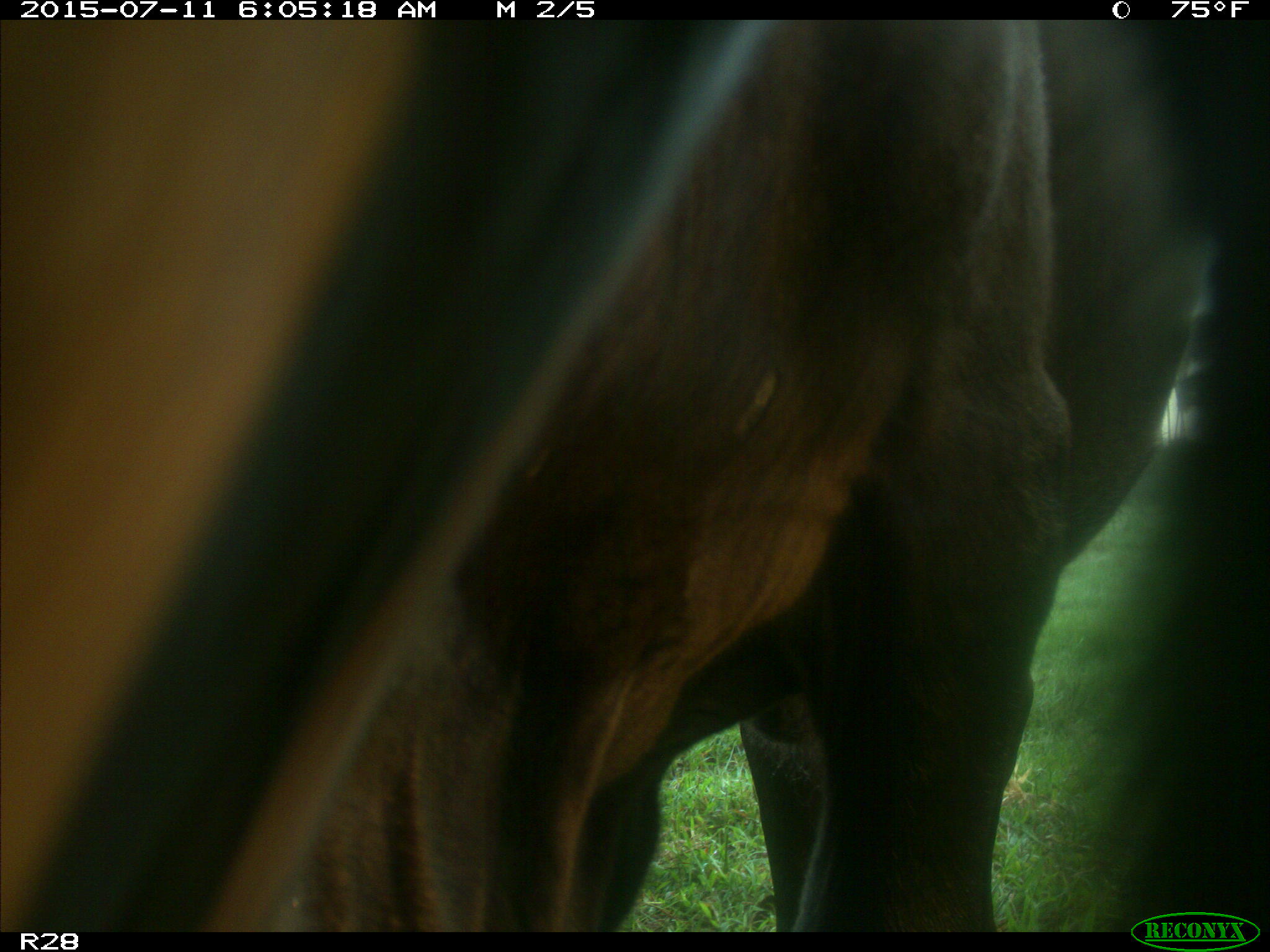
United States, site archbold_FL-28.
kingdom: Animalia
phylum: Chordata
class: Mammalia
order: Artiodactyla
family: Bovidae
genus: Bos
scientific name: Bos taurus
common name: domestic cow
Bos taurus (domestic cow).